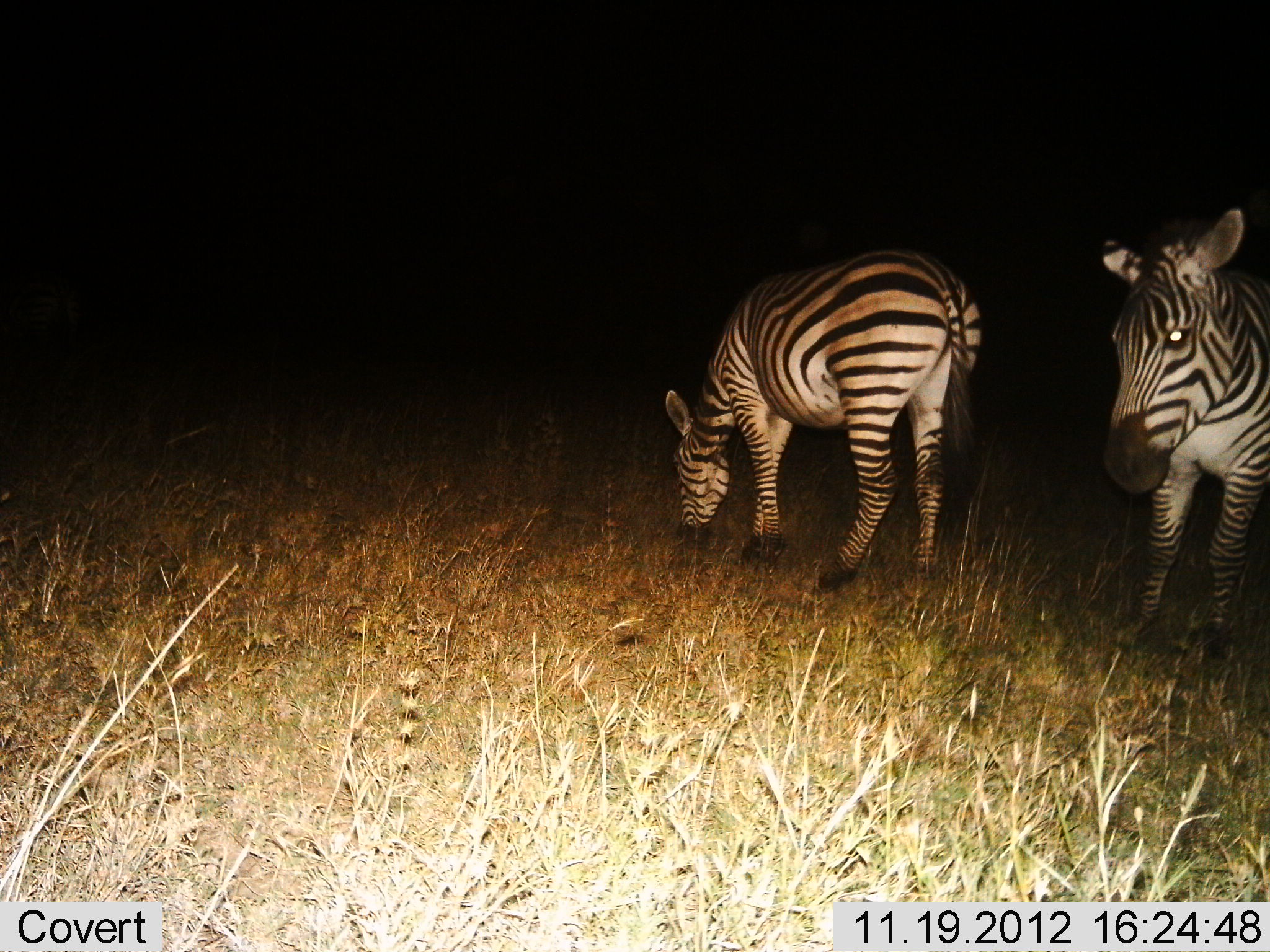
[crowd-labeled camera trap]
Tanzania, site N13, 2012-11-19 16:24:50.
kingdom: Animalia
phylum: Chordata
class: Mammalia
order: Perissodactyla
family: Equidae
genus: Equus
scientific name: Equus quagga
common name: plains zebra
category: zebra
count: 2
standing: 80%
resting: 0%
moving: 0%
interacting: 0%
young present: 0%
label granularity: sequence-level